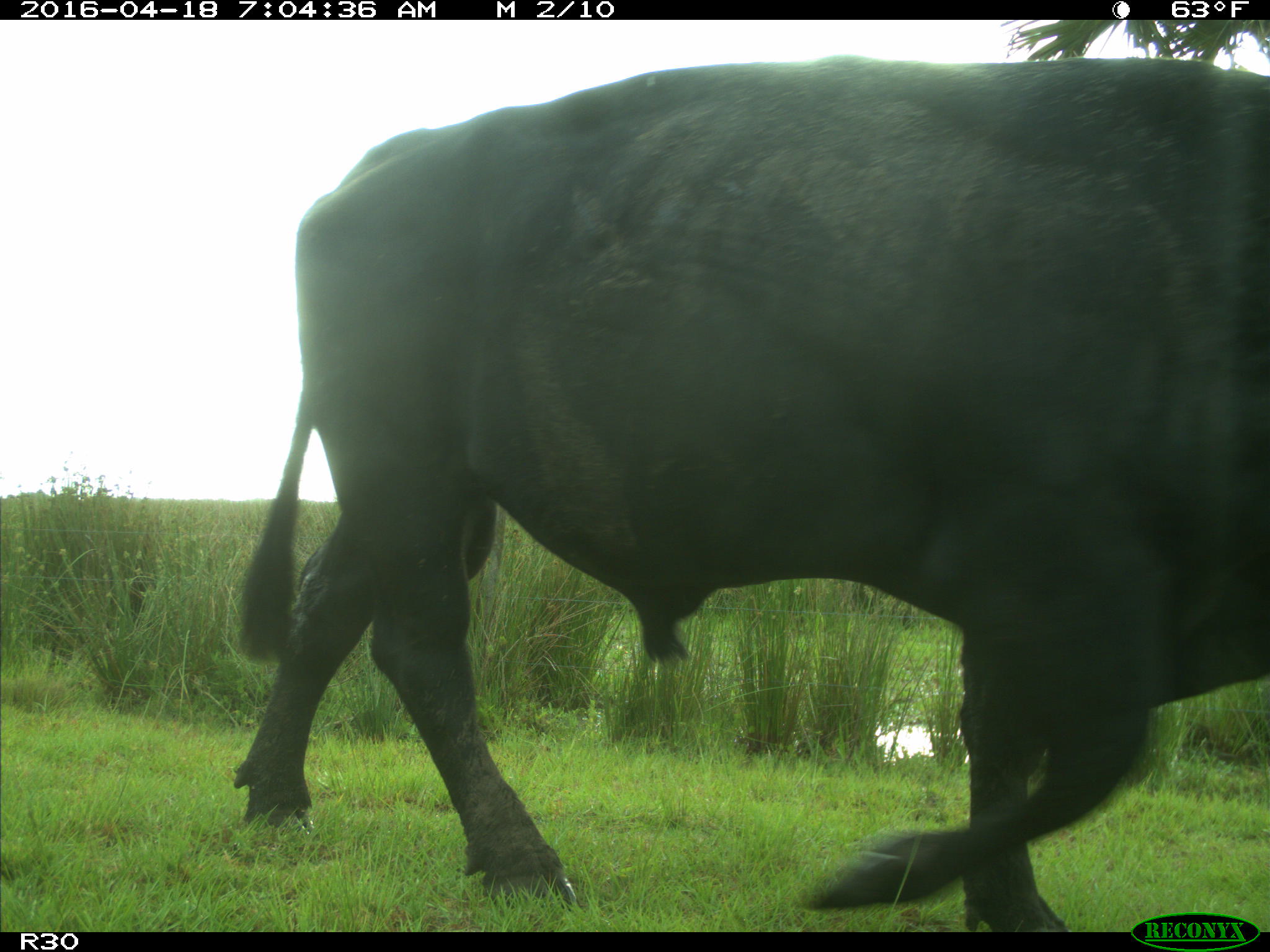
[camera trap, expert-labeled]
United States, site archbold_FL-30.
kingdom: Animalia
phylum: Chordata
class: Mammalia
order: Artiodactyla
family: Bovidae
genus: Bos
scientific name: Bos taurus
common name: domestic cow